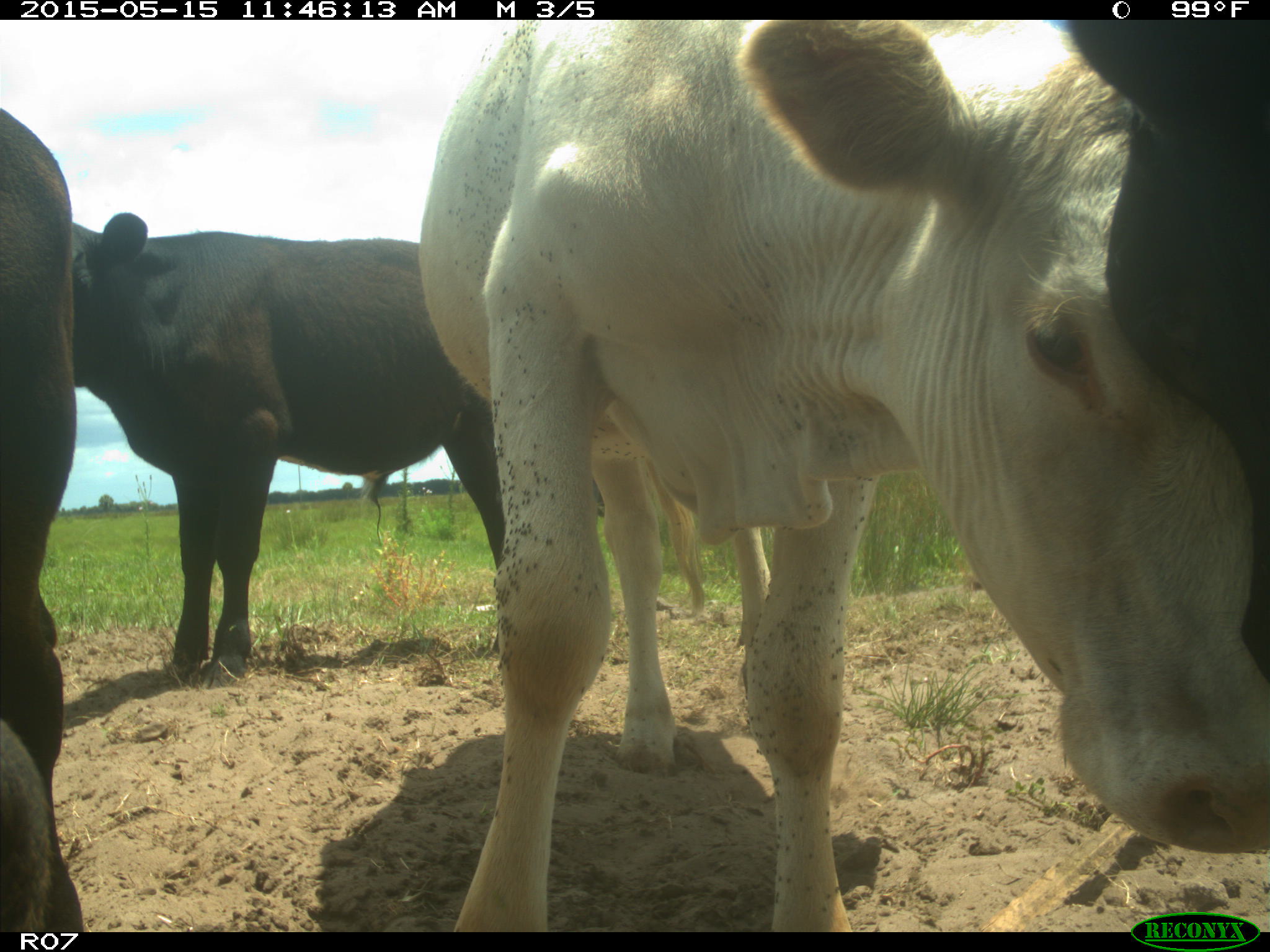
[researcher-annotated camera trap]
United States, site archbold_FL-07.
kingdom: Animalia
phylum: Chordata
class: Mammalia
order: Artiodactyla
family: Bovidae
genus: Bos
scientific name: Bos taurus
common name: domestic cow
Bos taurus (domestic cow).